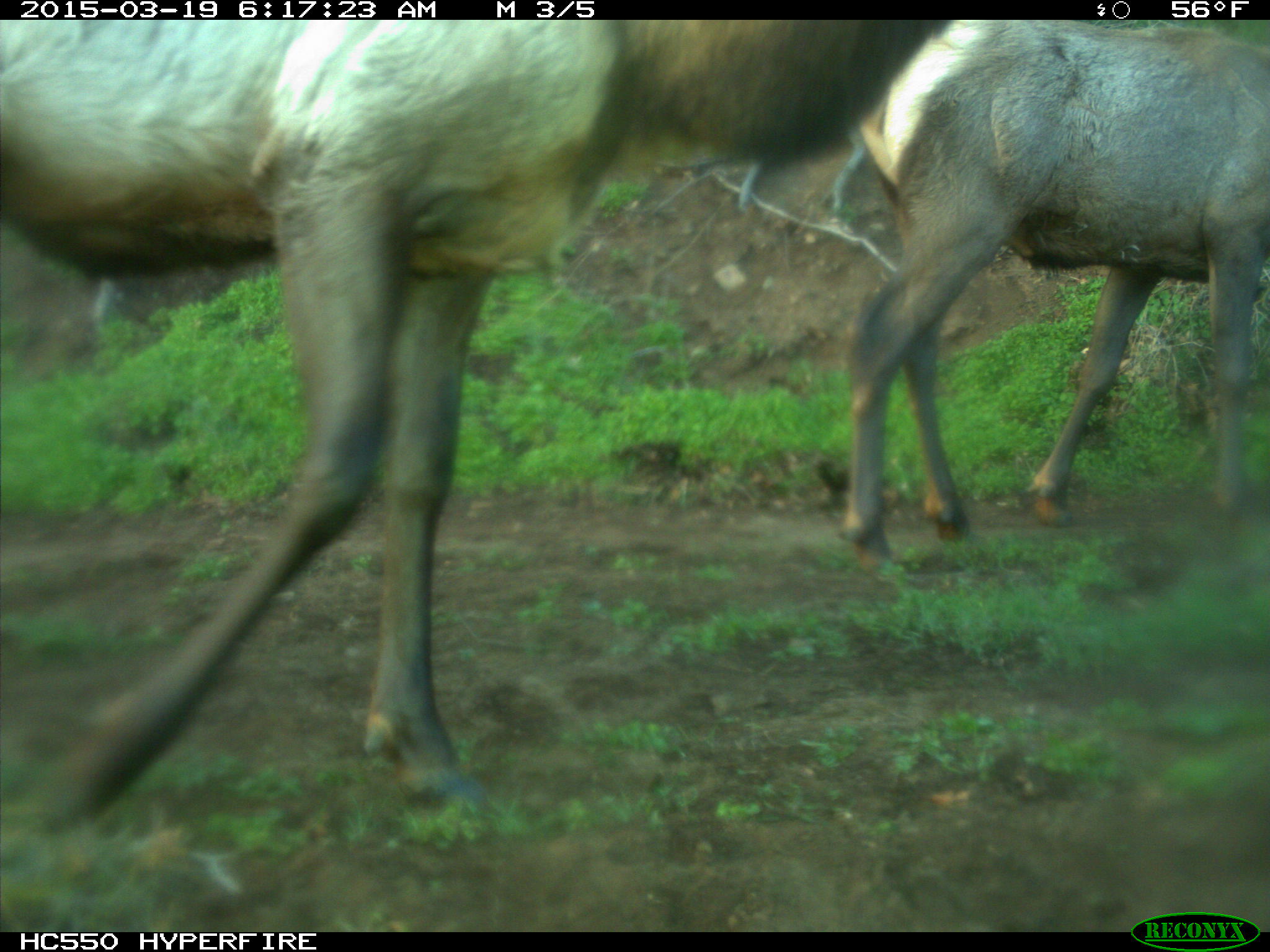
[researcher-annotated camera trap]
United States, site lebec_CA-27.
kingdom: Animalia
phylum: Chordata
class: Mammalia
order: Artiodactyla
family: Cervidae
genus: Cervus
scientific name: Cervus canadensis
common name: elk